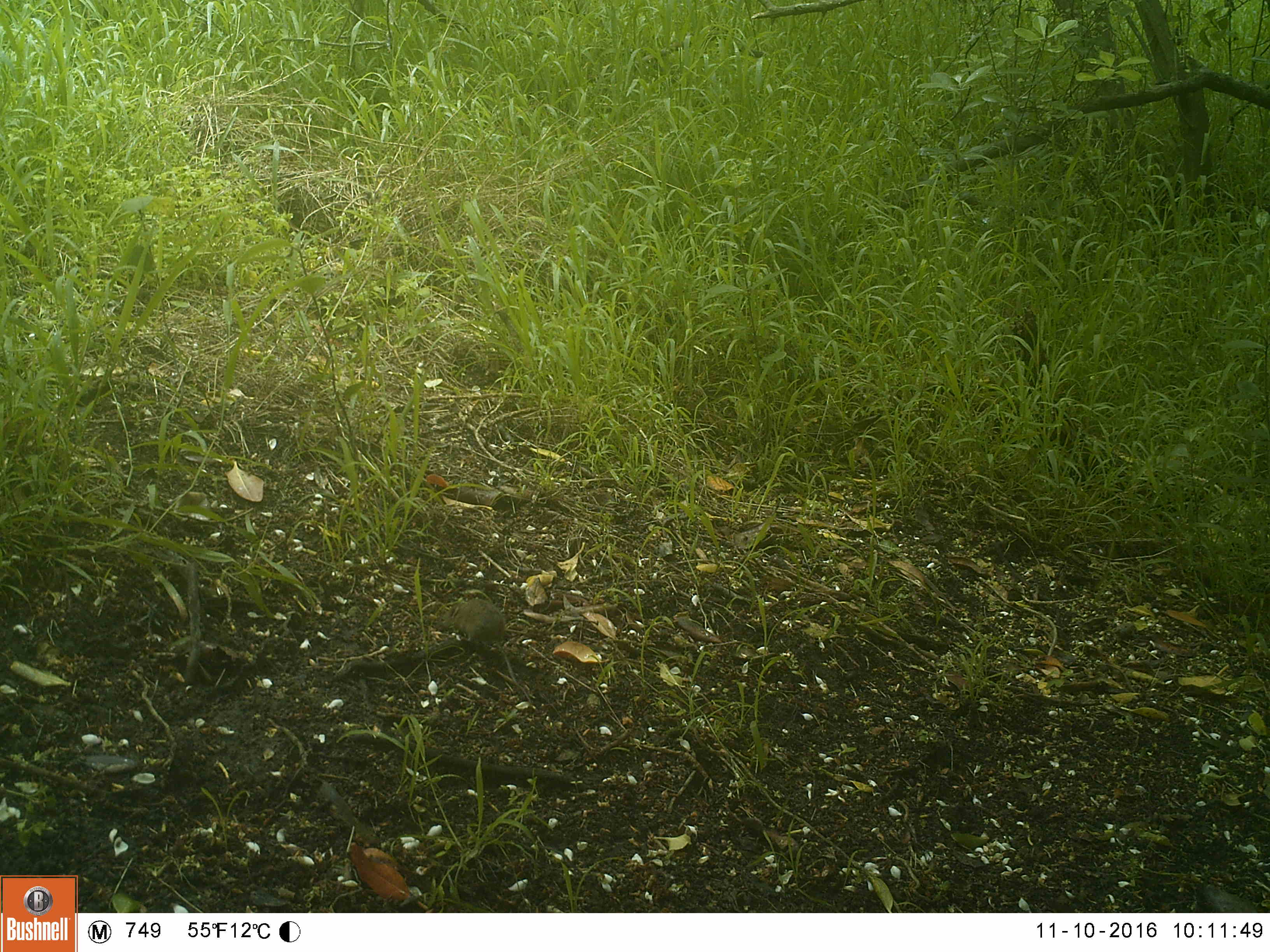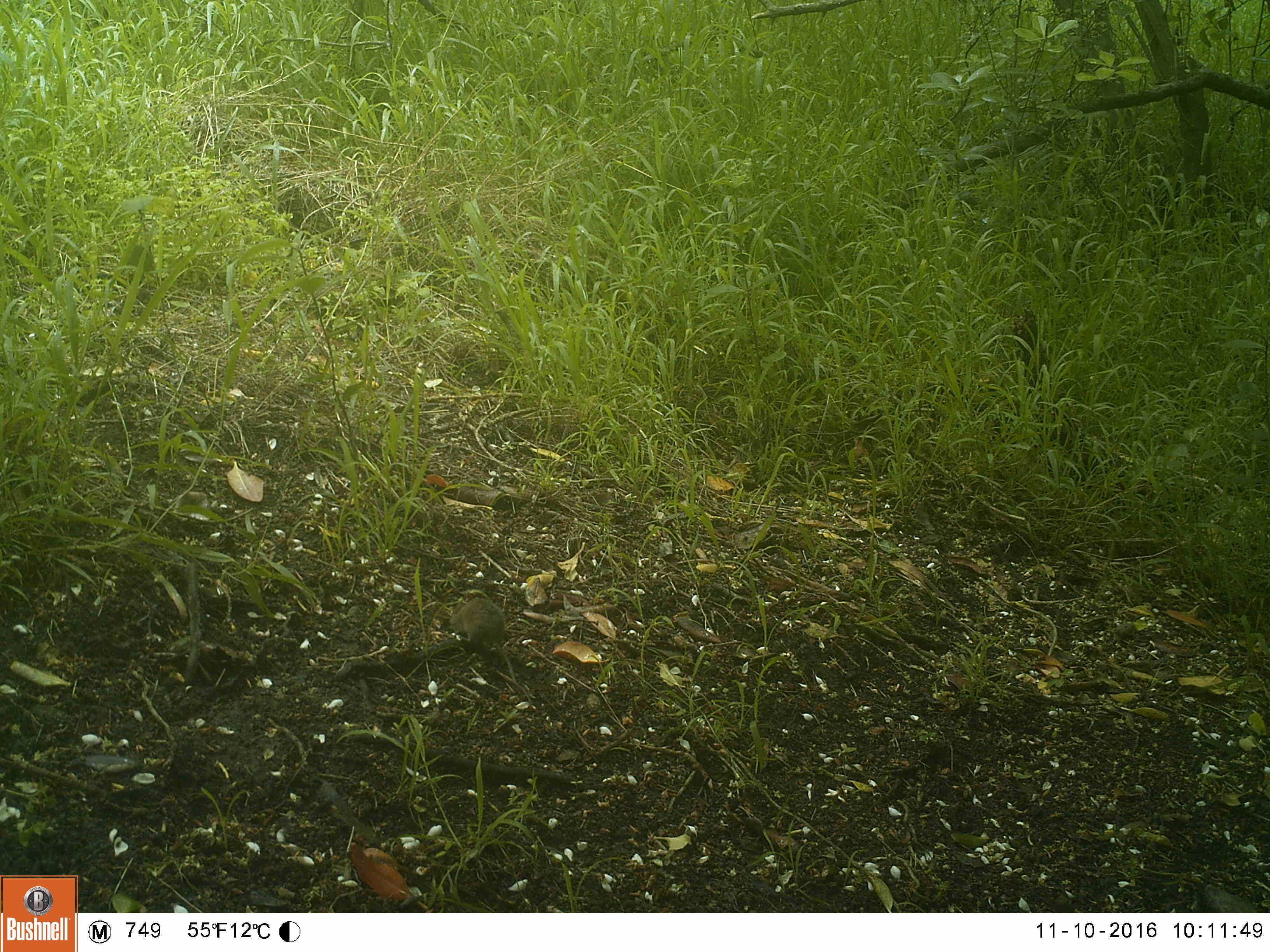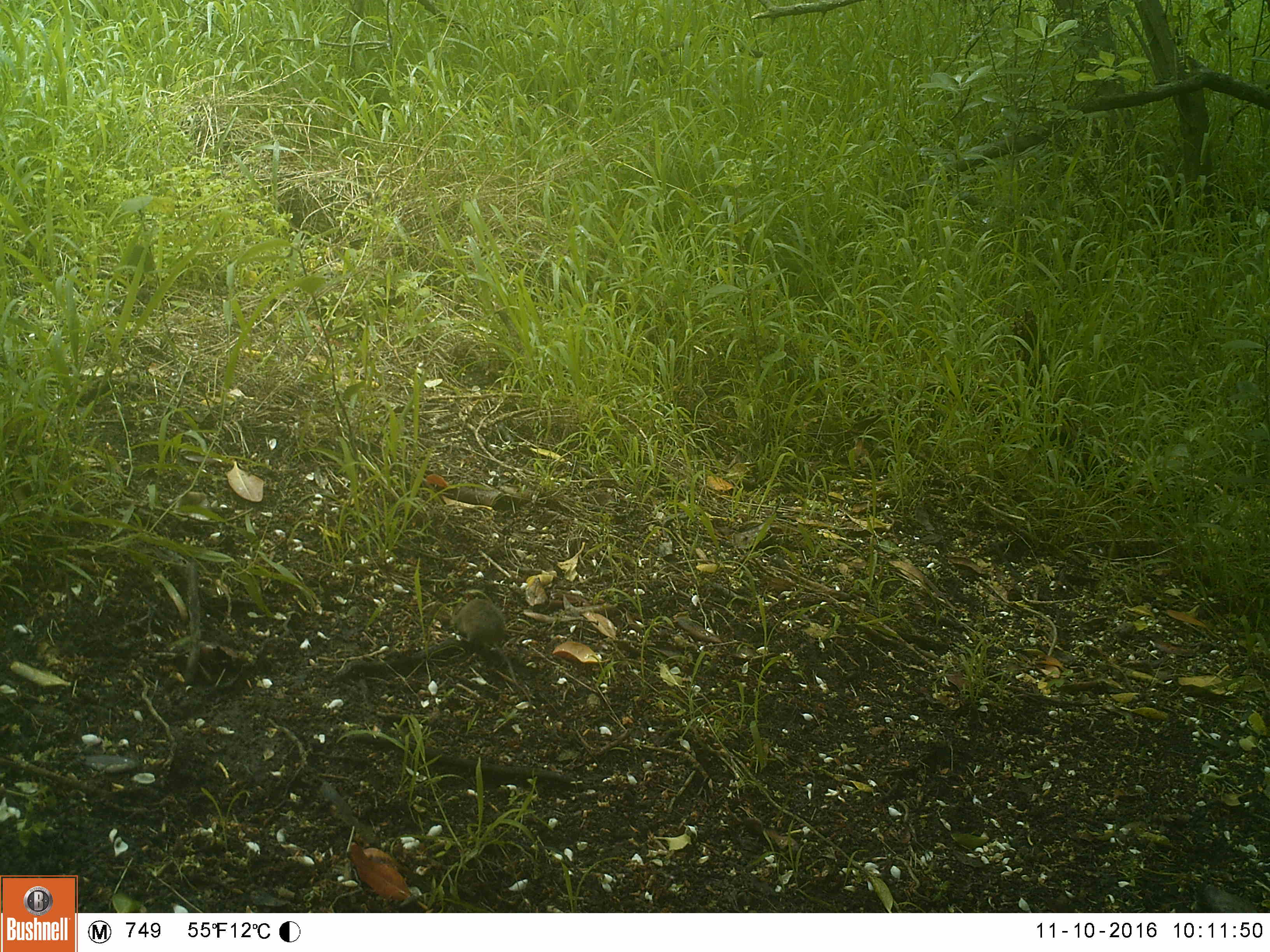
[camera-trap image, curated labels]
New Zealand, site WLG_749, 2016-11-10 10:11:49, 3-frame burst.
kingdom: Animalia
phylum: Chordata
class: Mammalia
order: Rodentia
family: Muridae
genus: Mus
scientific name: Mus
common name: mouse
Mouse (Mus).